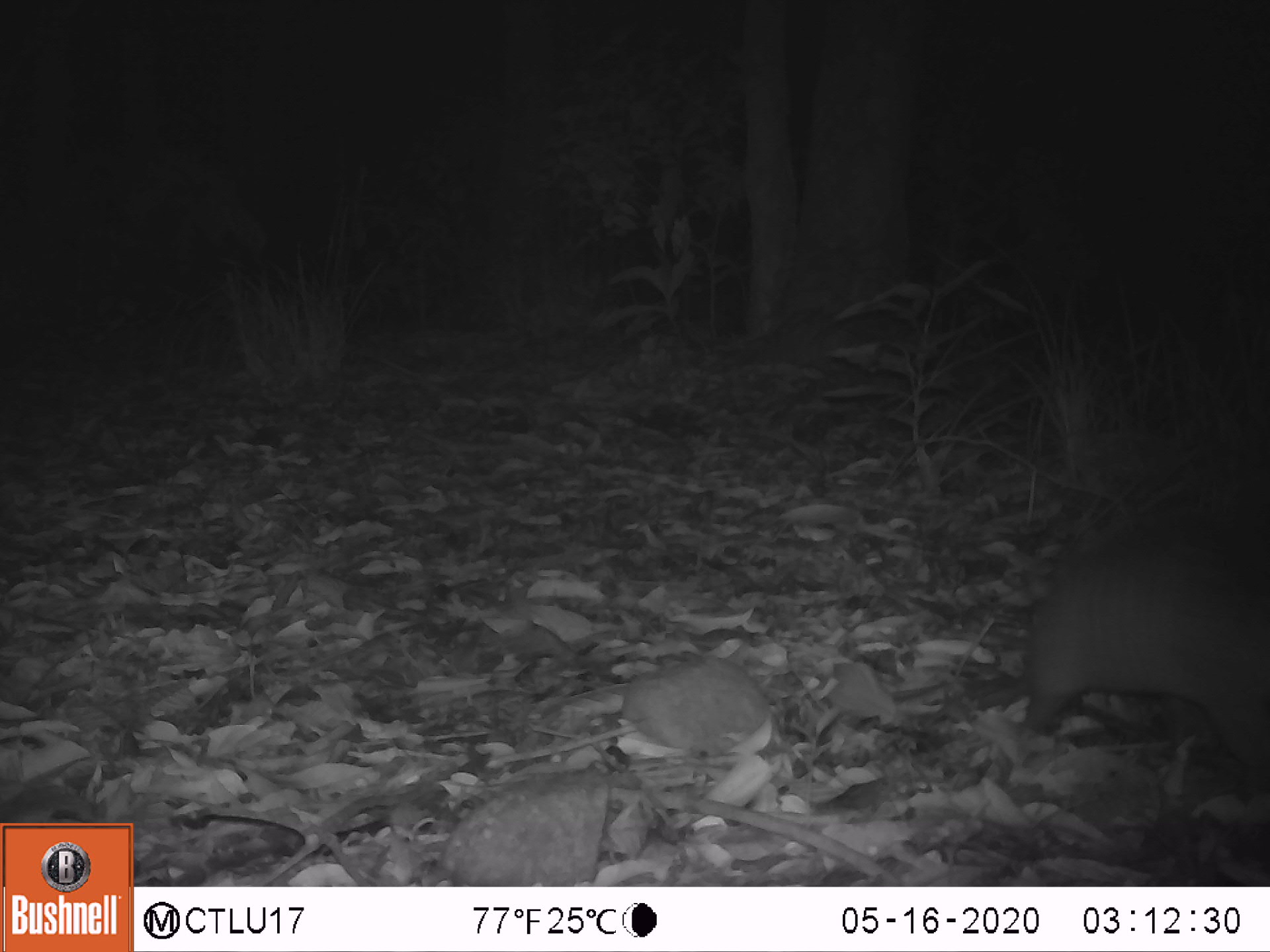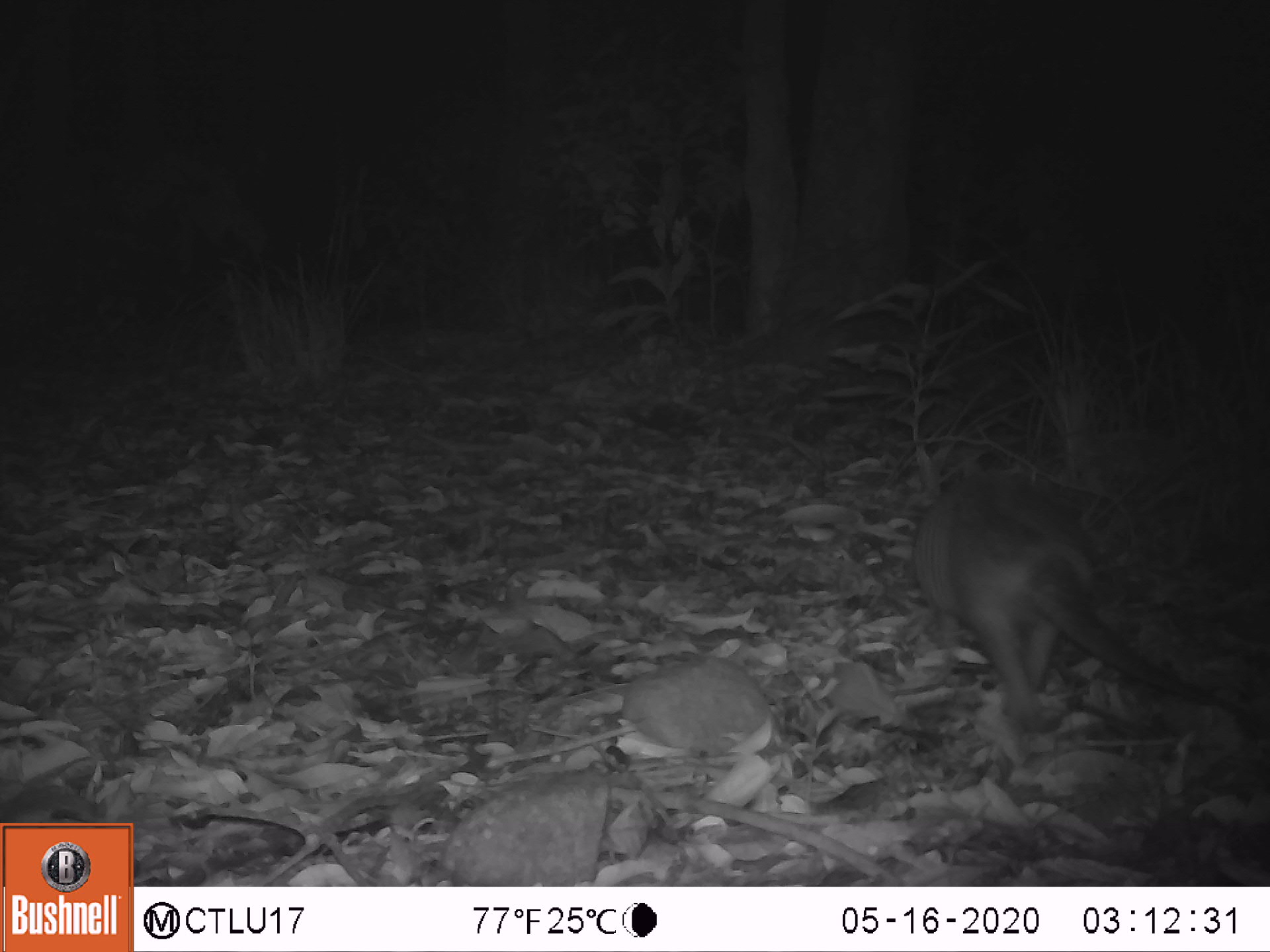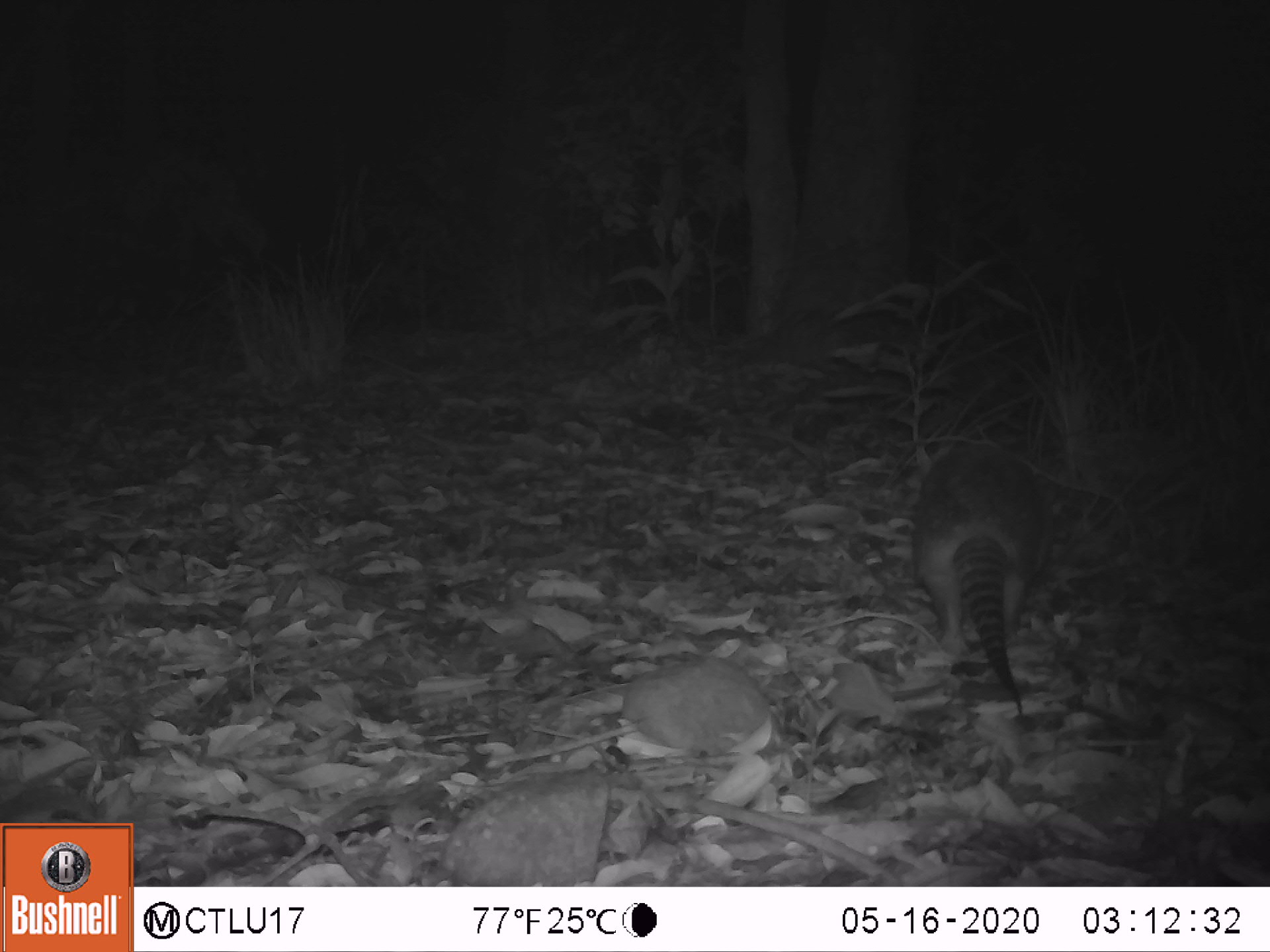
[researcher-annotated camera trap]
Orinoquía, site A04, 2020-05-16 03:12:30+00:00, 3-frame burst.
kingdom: Animalia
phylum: Chordata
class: Mammalia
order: Cingulata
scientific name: Cingulata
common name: armadillo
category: unknown armadillo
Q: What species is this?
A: Unknown armadillo (armadillo) (Cingulata).